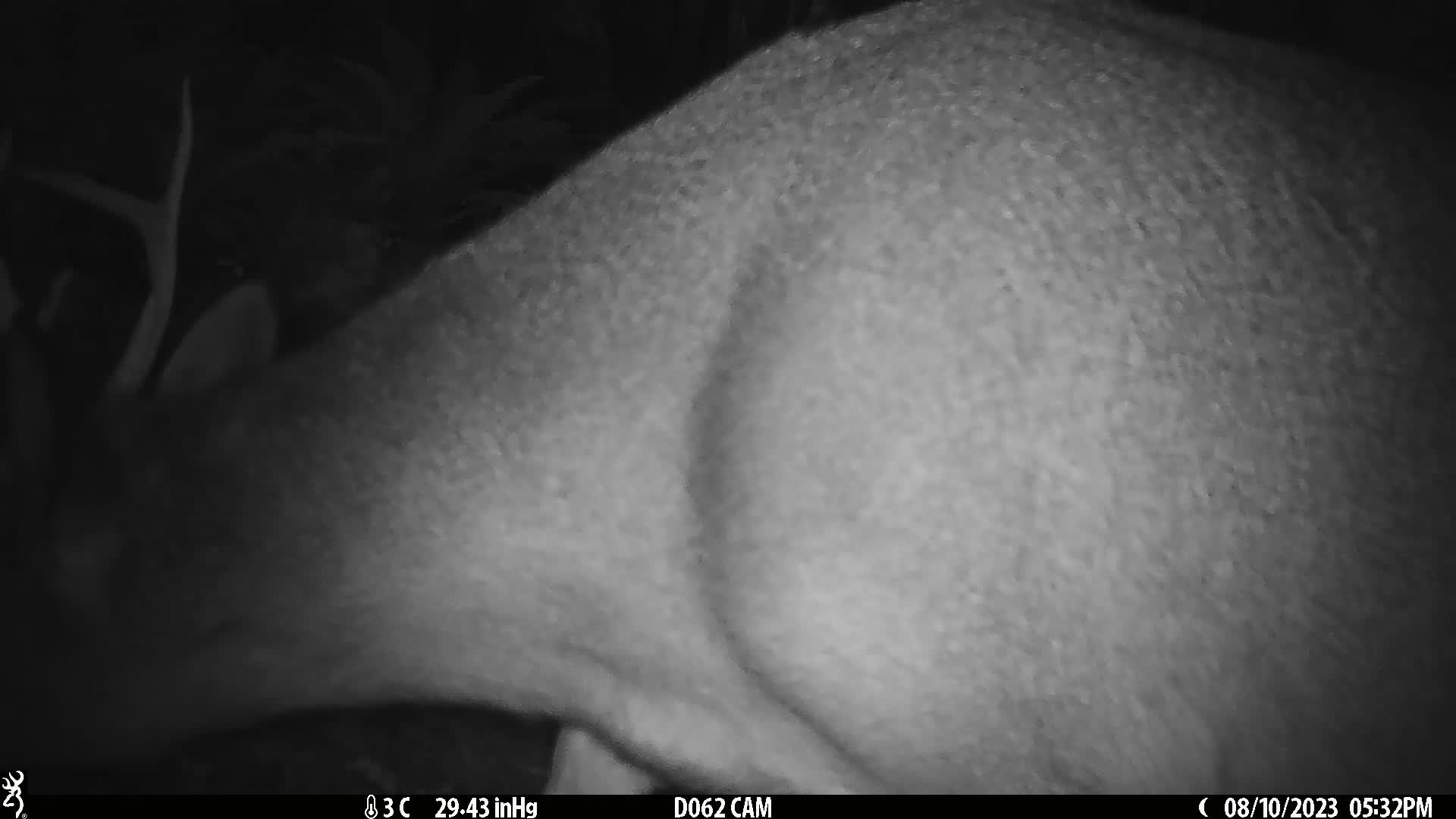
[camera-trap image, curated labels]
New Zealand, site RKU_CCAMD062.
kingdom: Animalia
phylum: Chordata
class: Mammalia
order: Artiodactyla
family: Cervidae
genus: Odocoileus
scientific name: Odocoileus virginianus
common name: white-tailed deer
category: white tailed deer